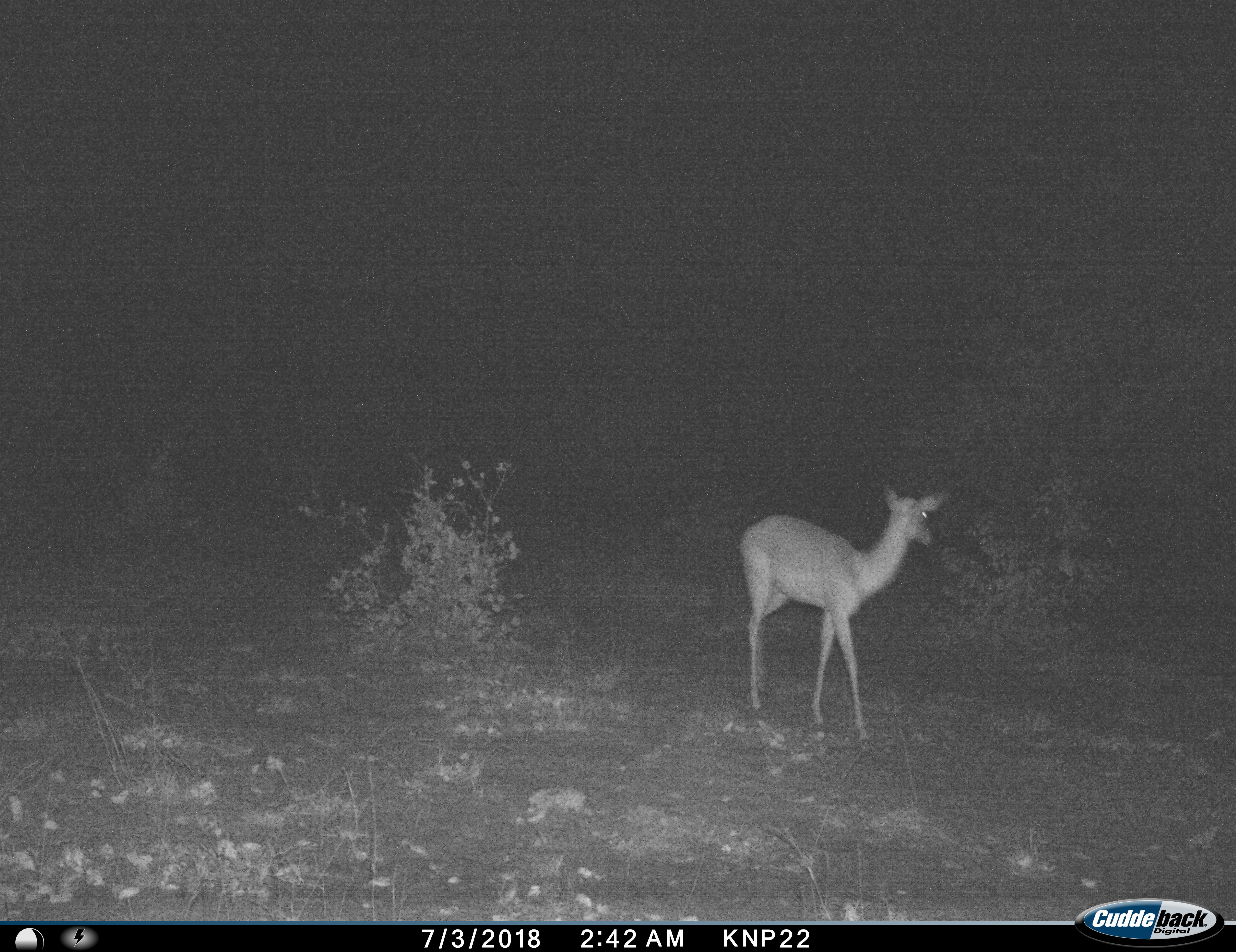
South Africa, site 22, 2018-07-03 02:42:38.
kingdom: Animalia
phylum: Chordata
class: Mammalia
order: Artiodactyla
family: Bovidae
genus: Aepyceros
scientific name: Aepyceros melampus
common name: impala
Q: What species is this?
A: Impala (Aepyceros melampus).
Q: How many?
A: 1.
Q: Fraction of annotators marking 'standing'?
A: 33%.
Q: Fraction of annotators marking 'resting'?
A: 0%.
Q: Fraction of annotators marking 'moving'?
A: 67%.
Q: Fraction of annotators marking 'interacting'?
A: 0%.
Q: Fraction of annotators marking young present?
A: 0%.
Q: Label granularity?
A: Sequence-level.